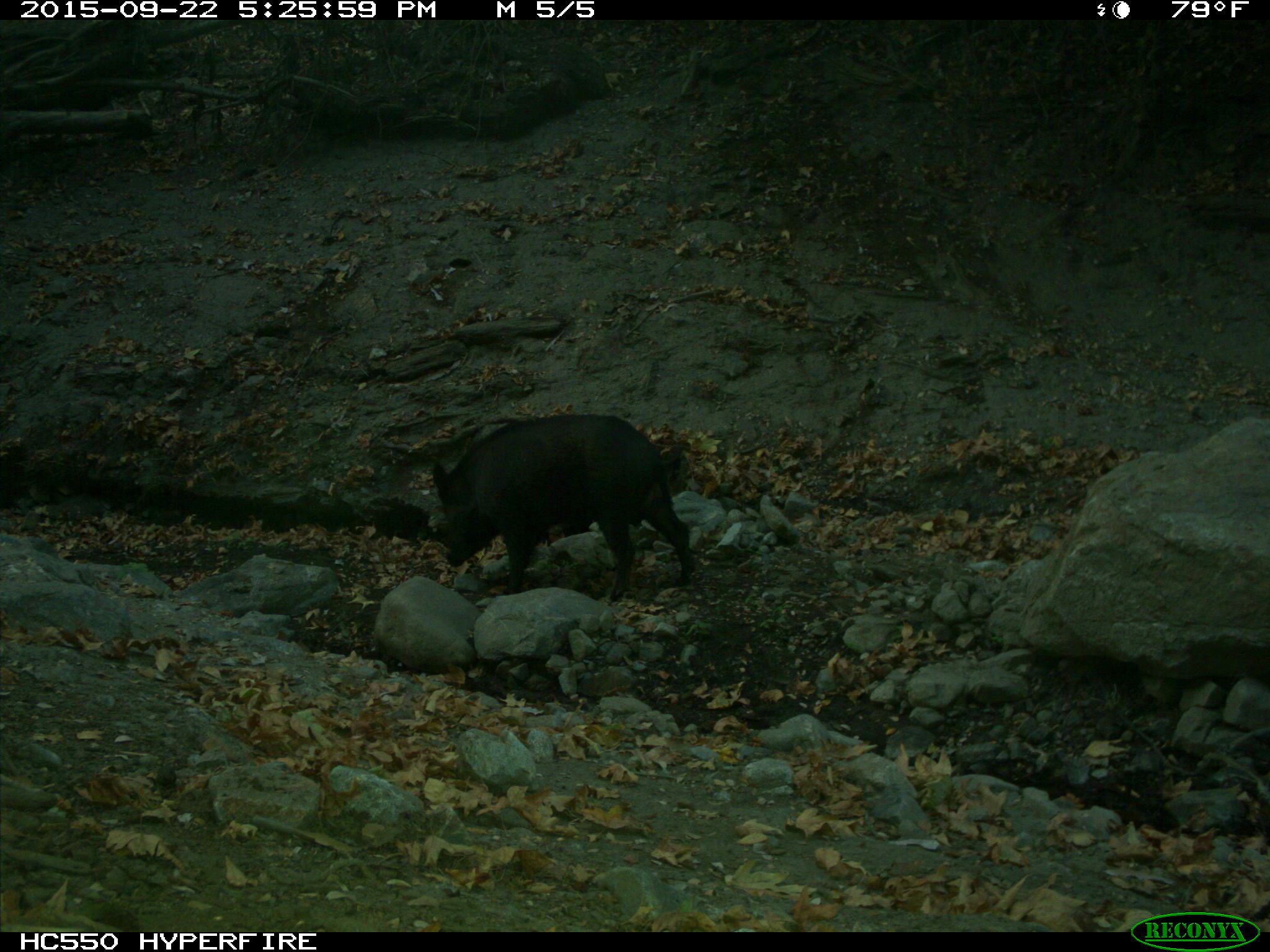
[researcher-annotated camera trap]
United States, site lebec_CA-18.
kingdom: Animalia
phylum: Chordata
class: Mammalia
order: Artiodactyla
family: Suidae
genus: Sus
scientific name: Sus scrofa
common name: wild boar